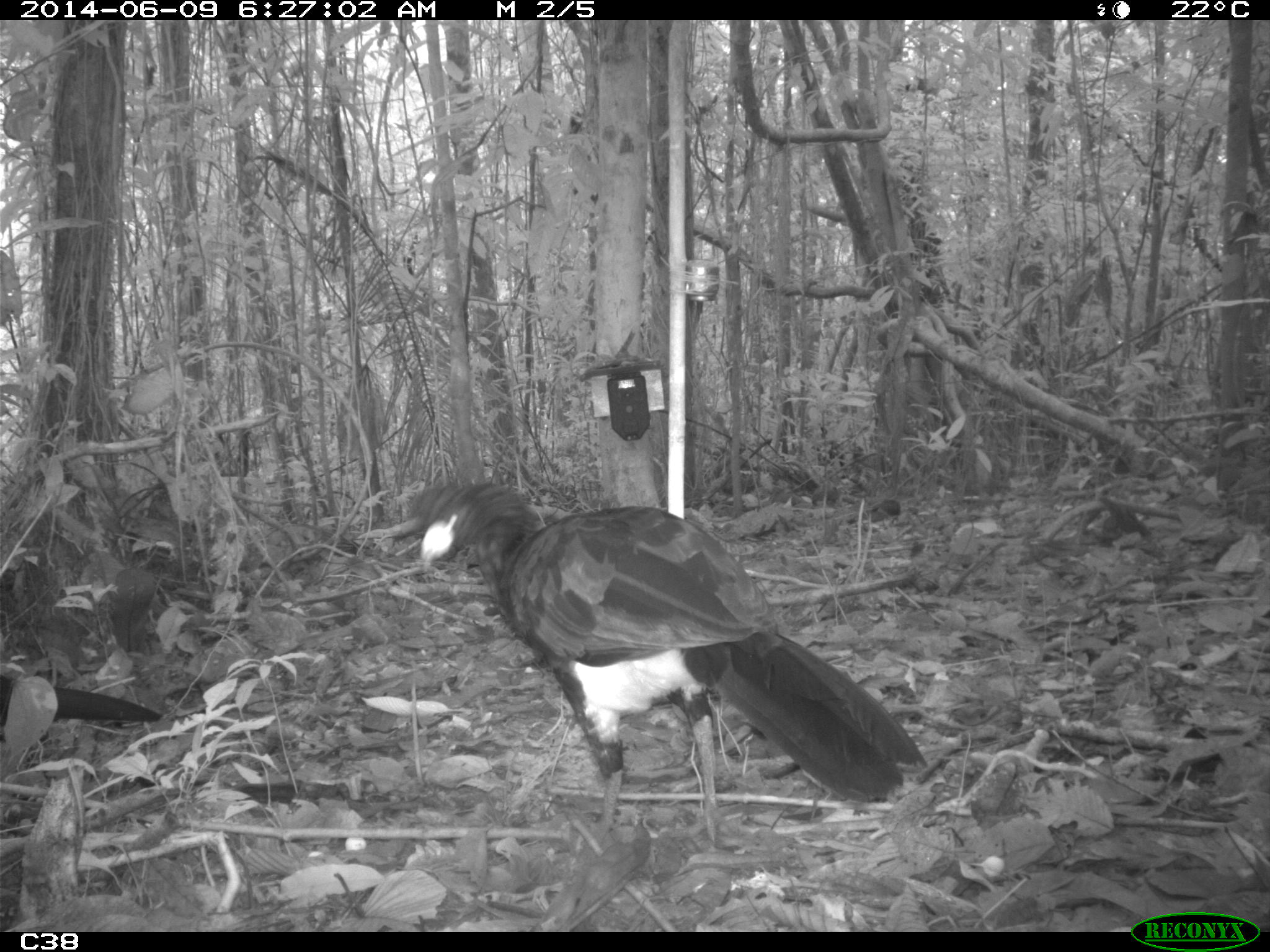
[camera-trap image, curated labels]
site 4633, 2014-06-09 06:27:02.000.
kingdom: Animalia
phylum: Chordata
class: Aves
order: Galliformes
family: Cracidae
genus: Crax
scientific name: Crax alector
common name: black curassow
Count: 2.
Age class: adult.